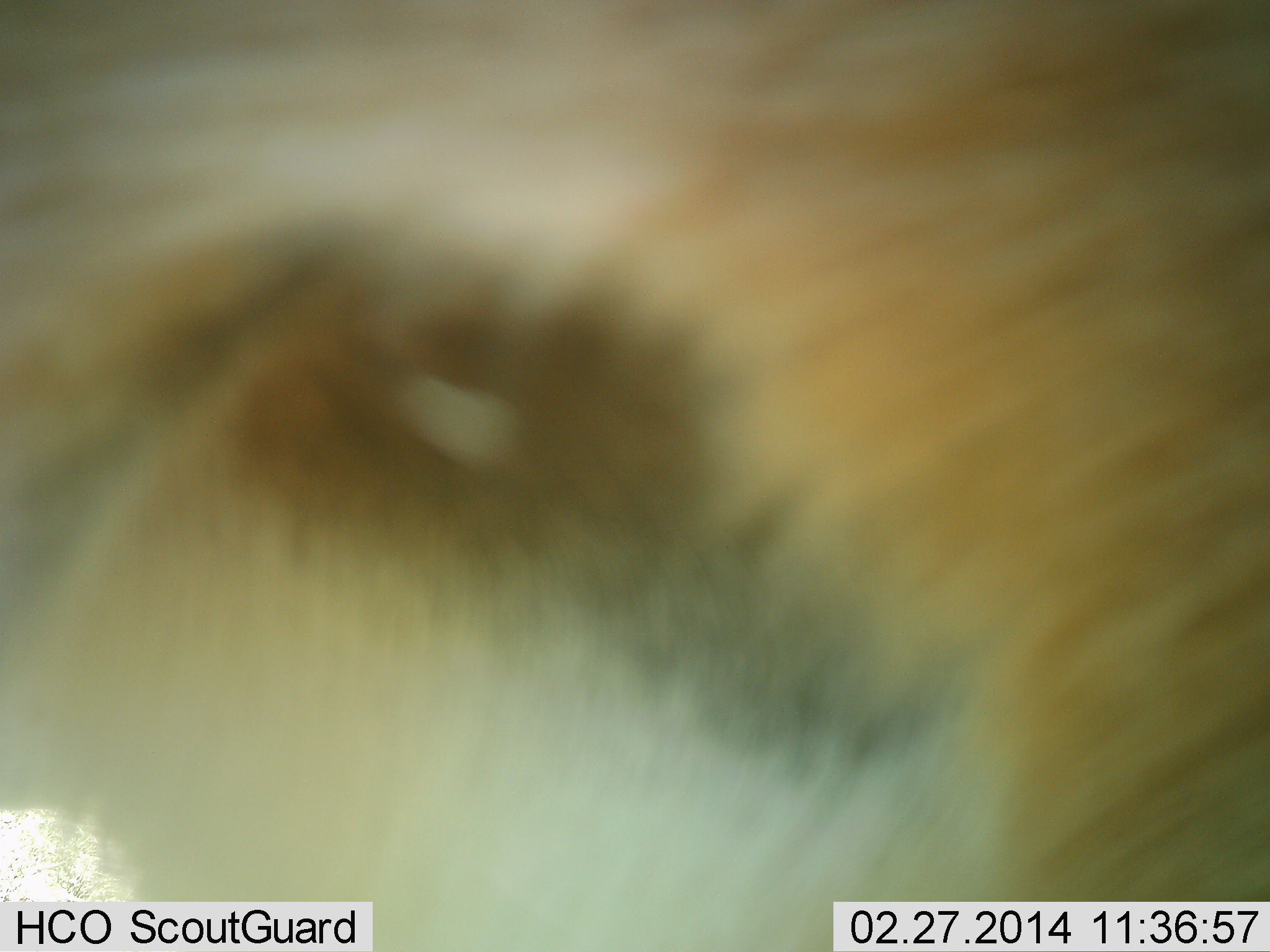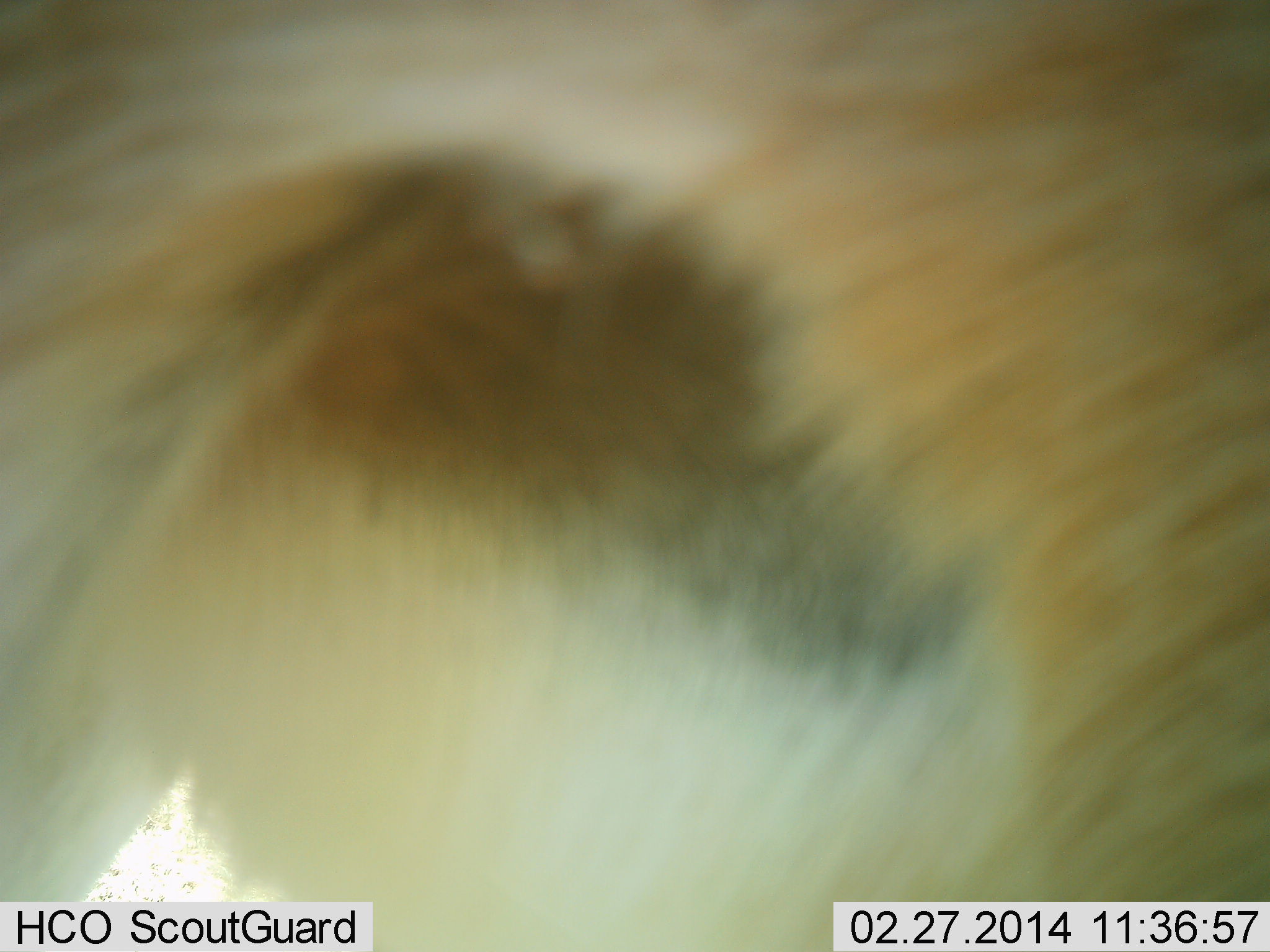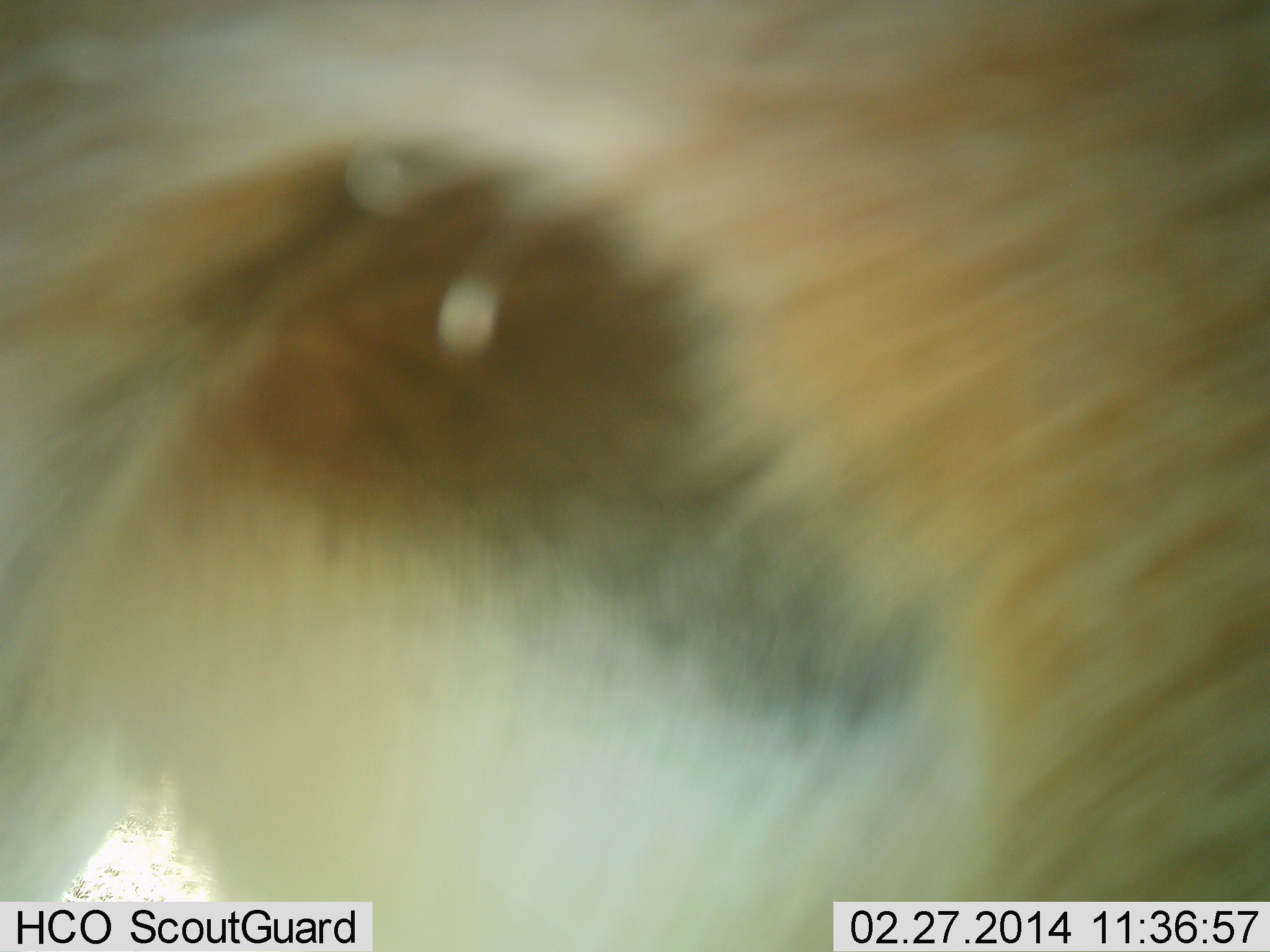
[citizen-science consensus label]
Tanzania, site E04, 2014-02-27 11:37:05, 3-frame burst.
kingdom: Animalia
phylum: Chordata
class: Mammalia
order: Artiodactyla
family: Bovidae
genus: Eudorcas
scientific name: Eudorcas thomsonii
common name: thomson's gazelle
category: gazellethomsons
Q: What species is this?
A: Gazellethomsons (thomson's gazelle) (Eudorcas thomsonii).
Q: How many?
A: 1.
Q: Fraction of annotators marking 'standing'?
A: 83%.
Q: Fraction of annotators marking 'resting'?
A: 0%.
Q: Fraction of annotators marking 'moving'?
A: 17%.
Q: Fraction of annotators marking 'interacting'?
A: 0%.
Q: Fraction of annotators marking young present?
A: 0%.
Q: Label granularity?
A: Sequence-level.